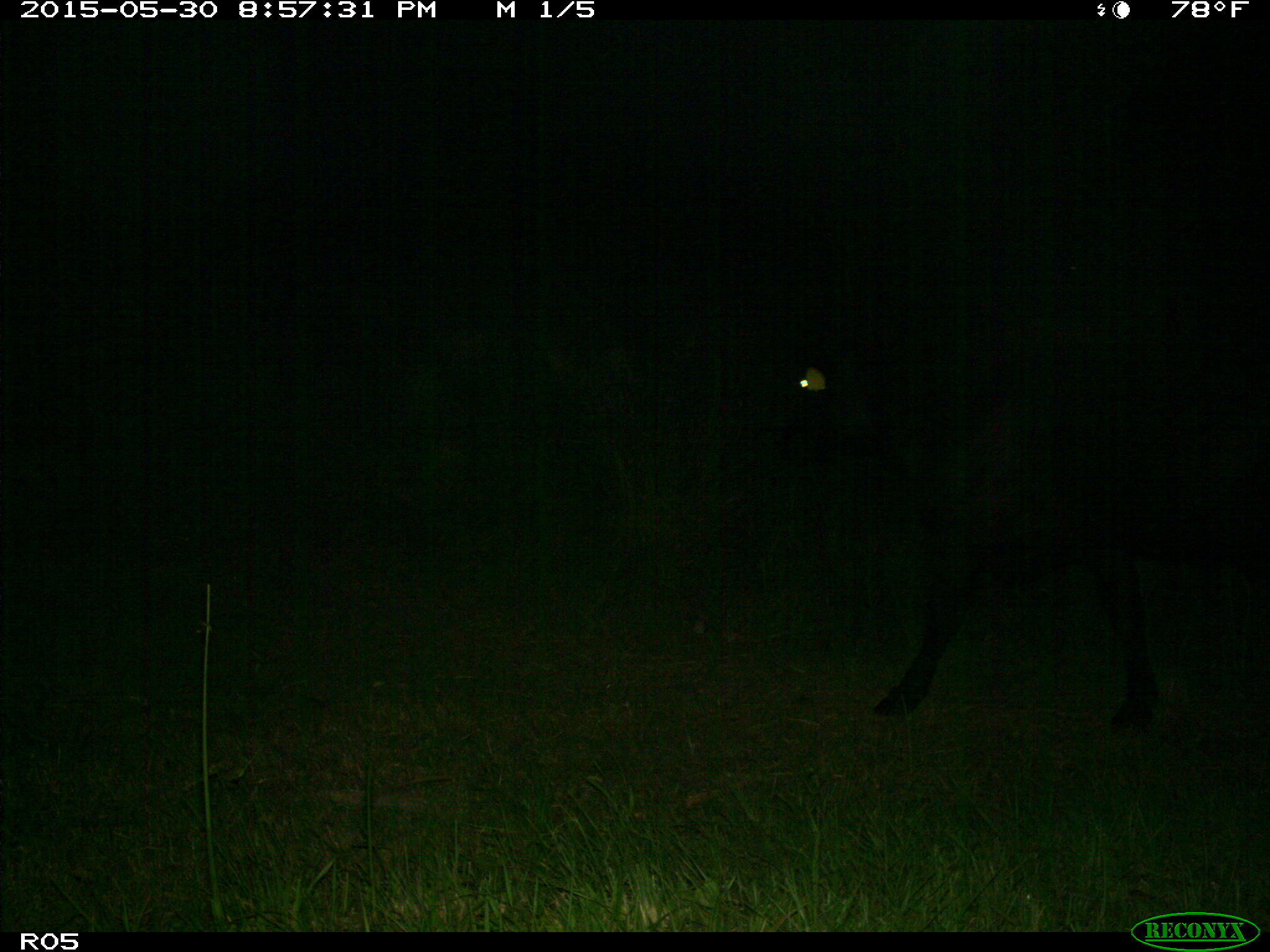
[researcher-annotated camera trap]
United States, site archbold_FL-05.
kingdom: Animalia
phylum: Chordata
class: Mammalia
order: Artiodactyla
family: Bovidae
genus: Bos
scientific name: Bos taurus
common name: domestic cow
Bos taurus (domestic cow).